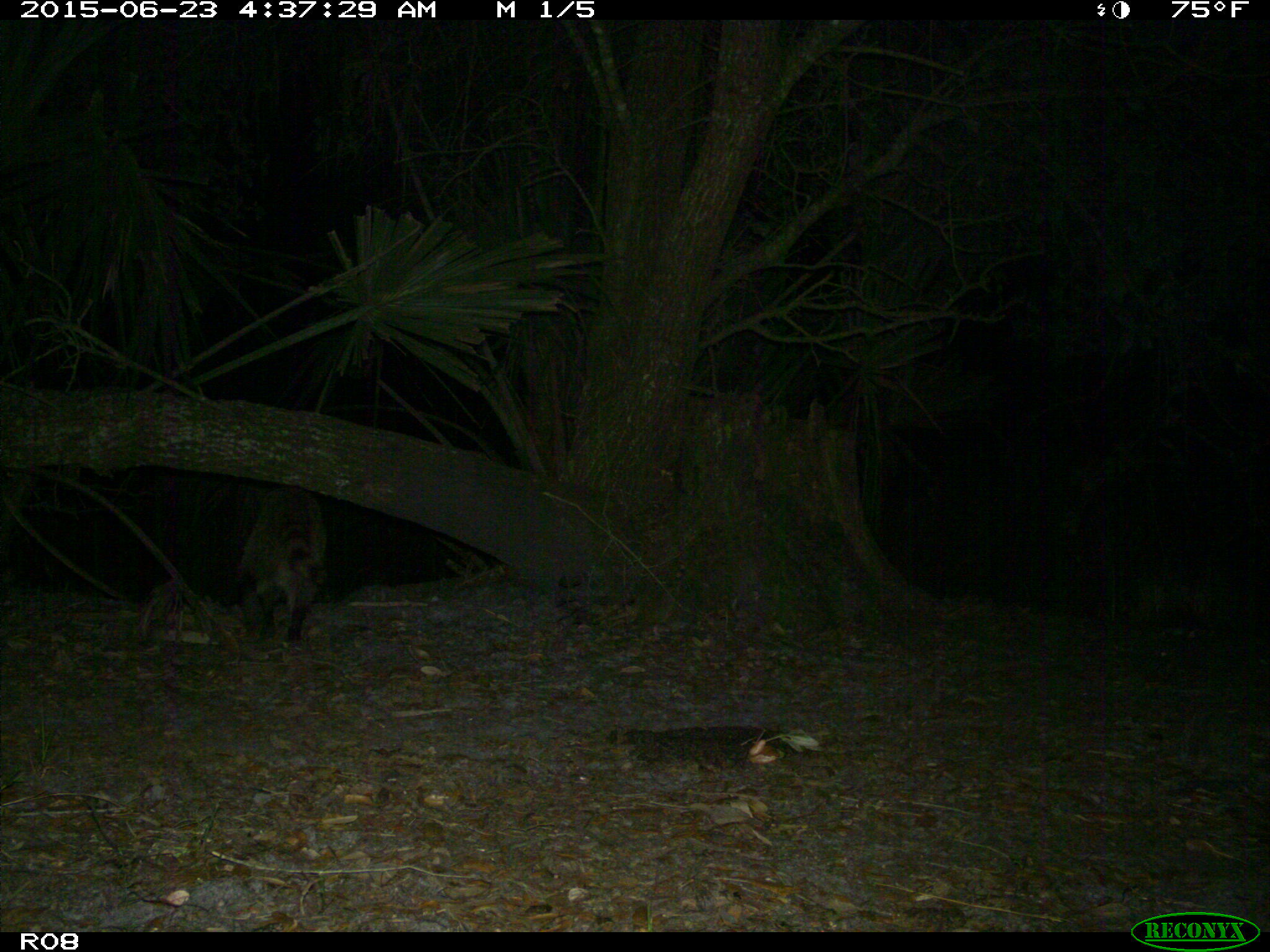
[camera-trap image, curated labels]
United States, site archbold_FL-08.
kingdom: Animalia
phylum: Chordata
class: Mammalia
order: Carnivora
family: Procyonidae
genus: Procyon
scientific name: Procyon lotor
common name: common raccoon